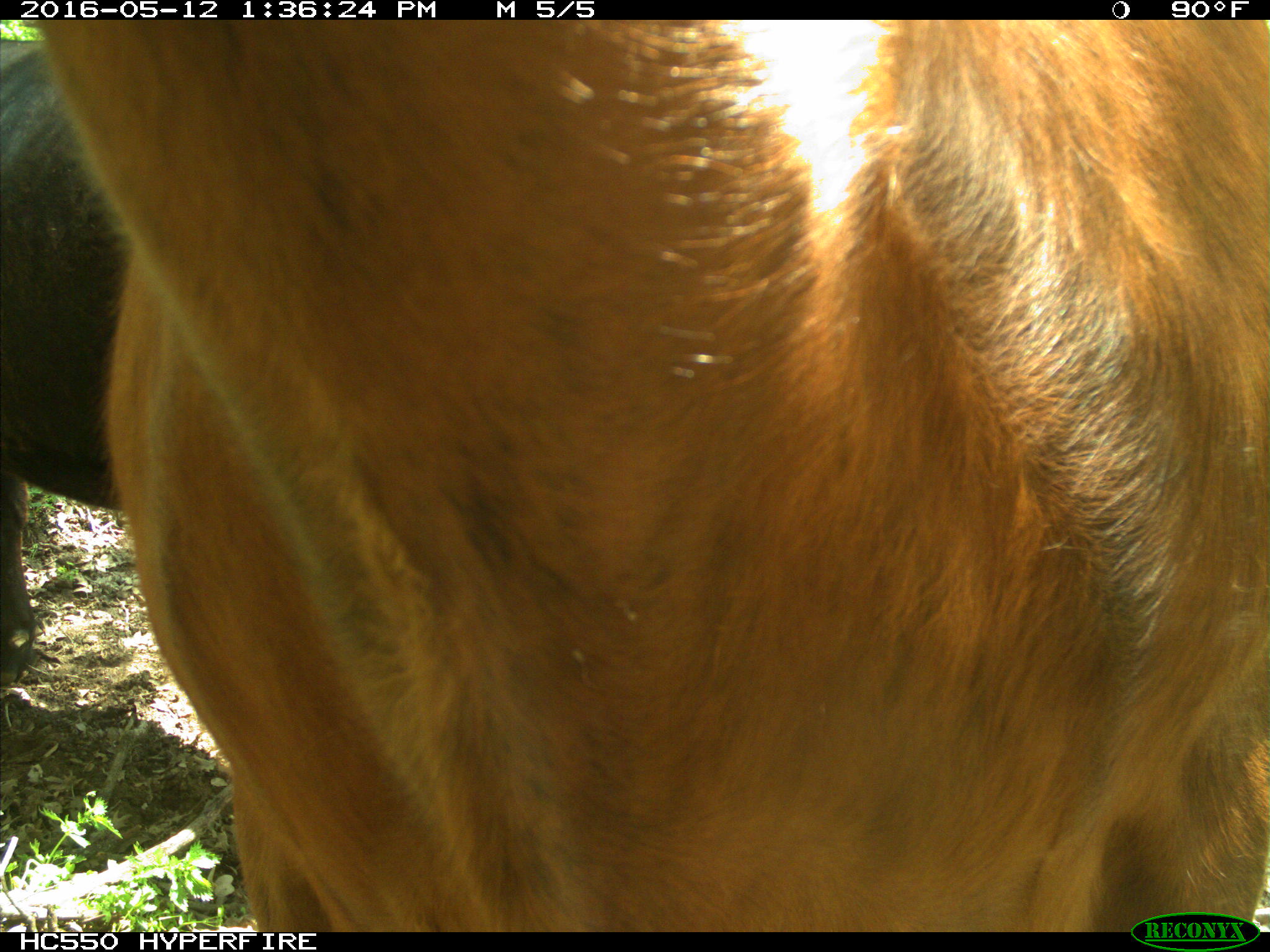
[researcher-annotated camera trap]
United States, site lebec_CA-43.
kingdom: Animalia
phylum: Chordata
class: Mammalia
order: Artiodactyla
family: Bovidae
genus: Bos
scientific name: Bos taurus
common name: domestic cow